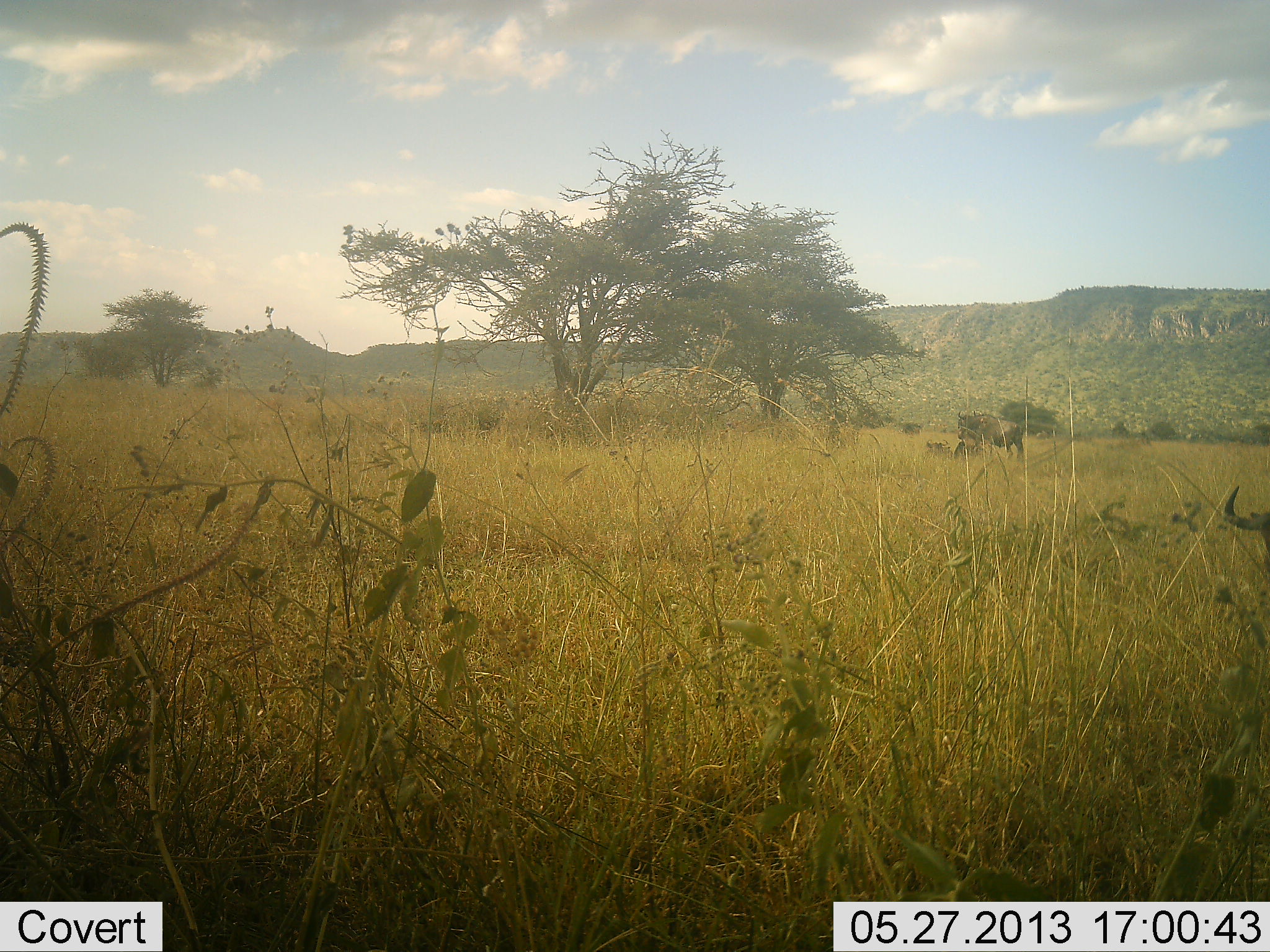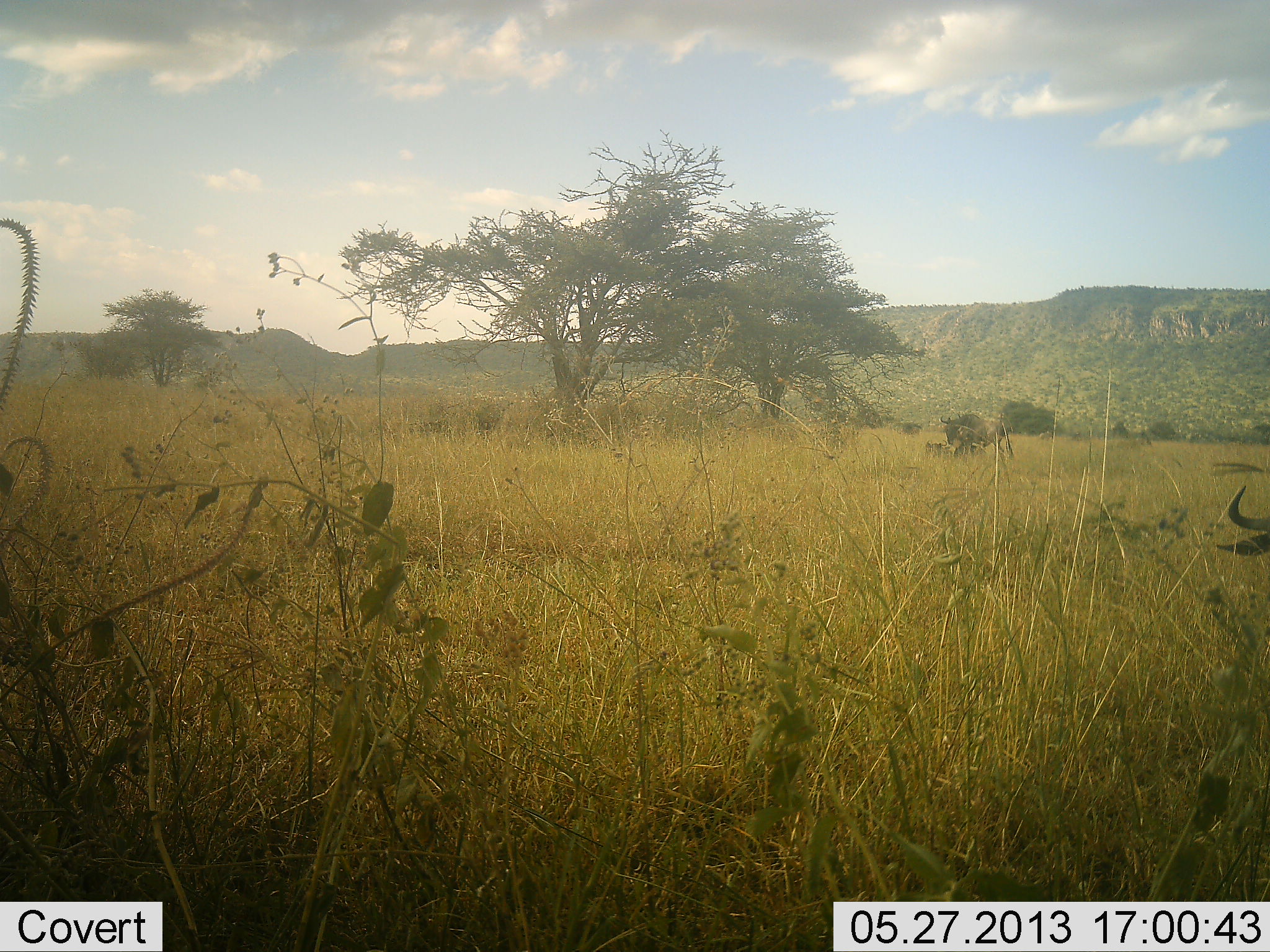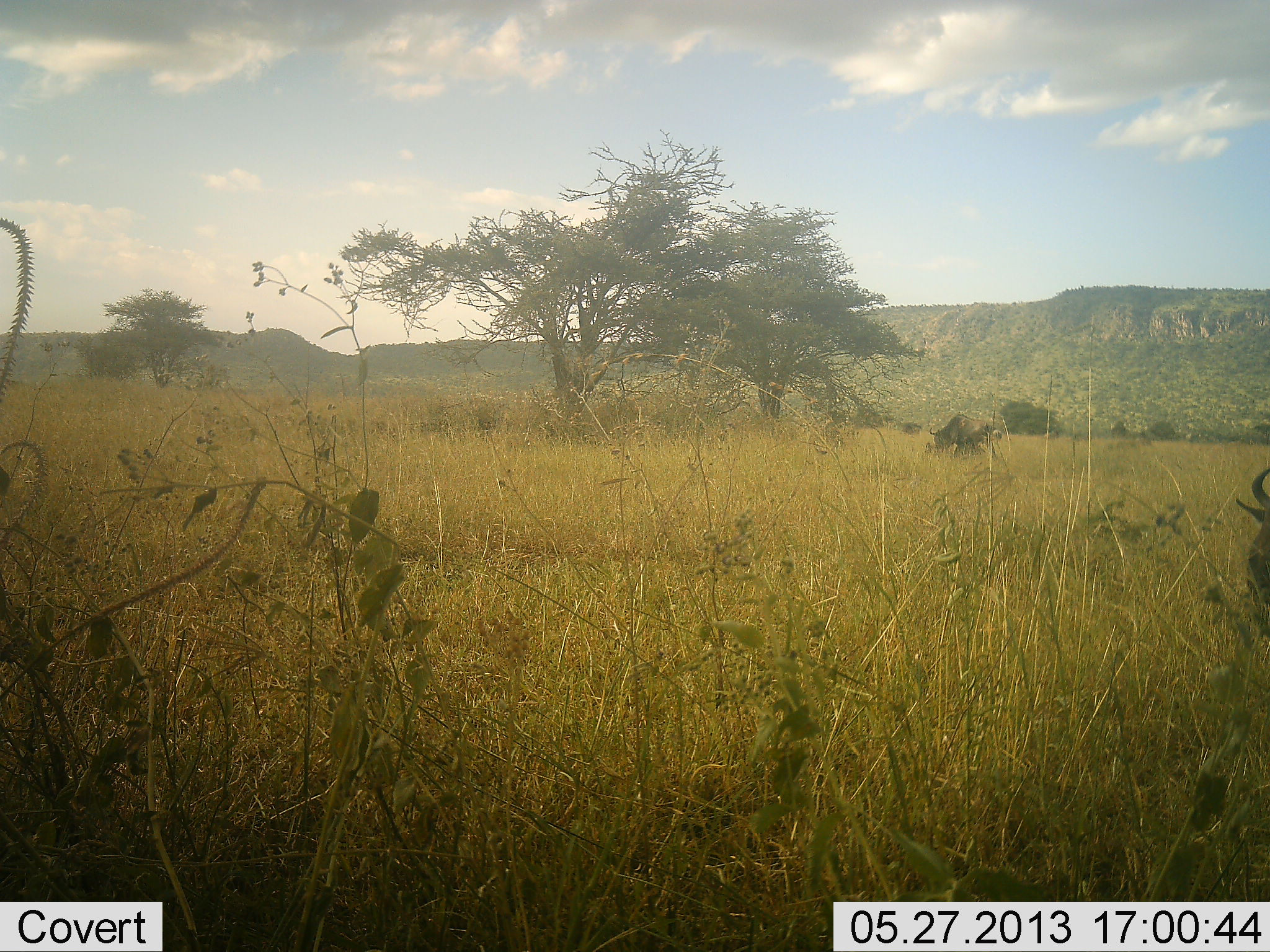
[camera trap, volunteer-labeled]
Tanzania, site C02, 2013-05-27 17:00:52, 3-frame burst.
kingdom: Animalia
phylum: Chordata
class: Mammalia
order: Artiodactyla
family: Bovidae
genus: Connochaetes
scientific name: Connochaetes taurinus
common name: blue wildebeest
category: wildebeest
Wildebeest (blue wildebeest) (Connochaetes taurinus), count 2. Behavior (volunteer vote fractions): standing 28%, resting 38%, moving 69%, interacting 7%. Young present (vote fraction): 0%. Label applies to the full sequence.